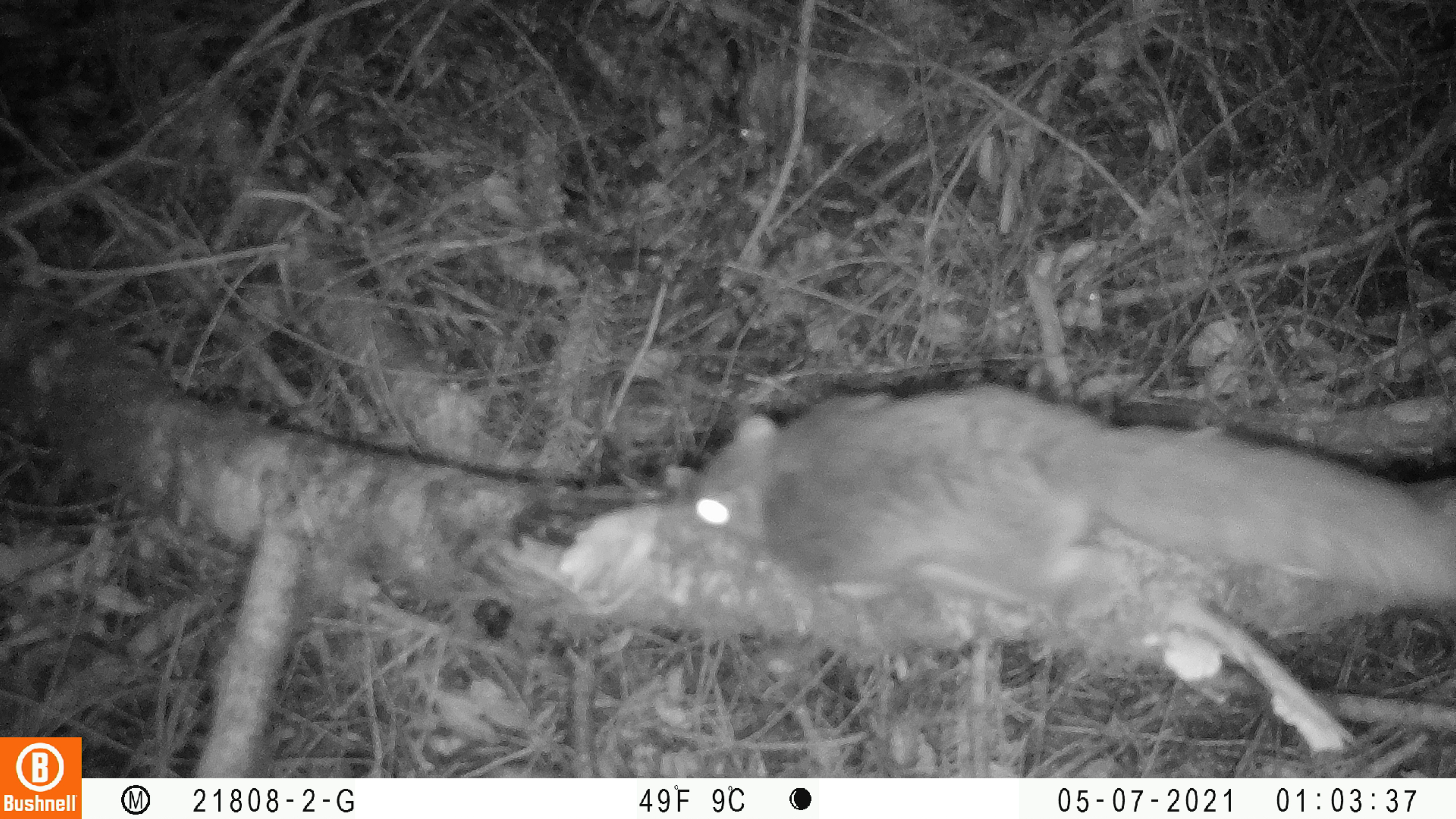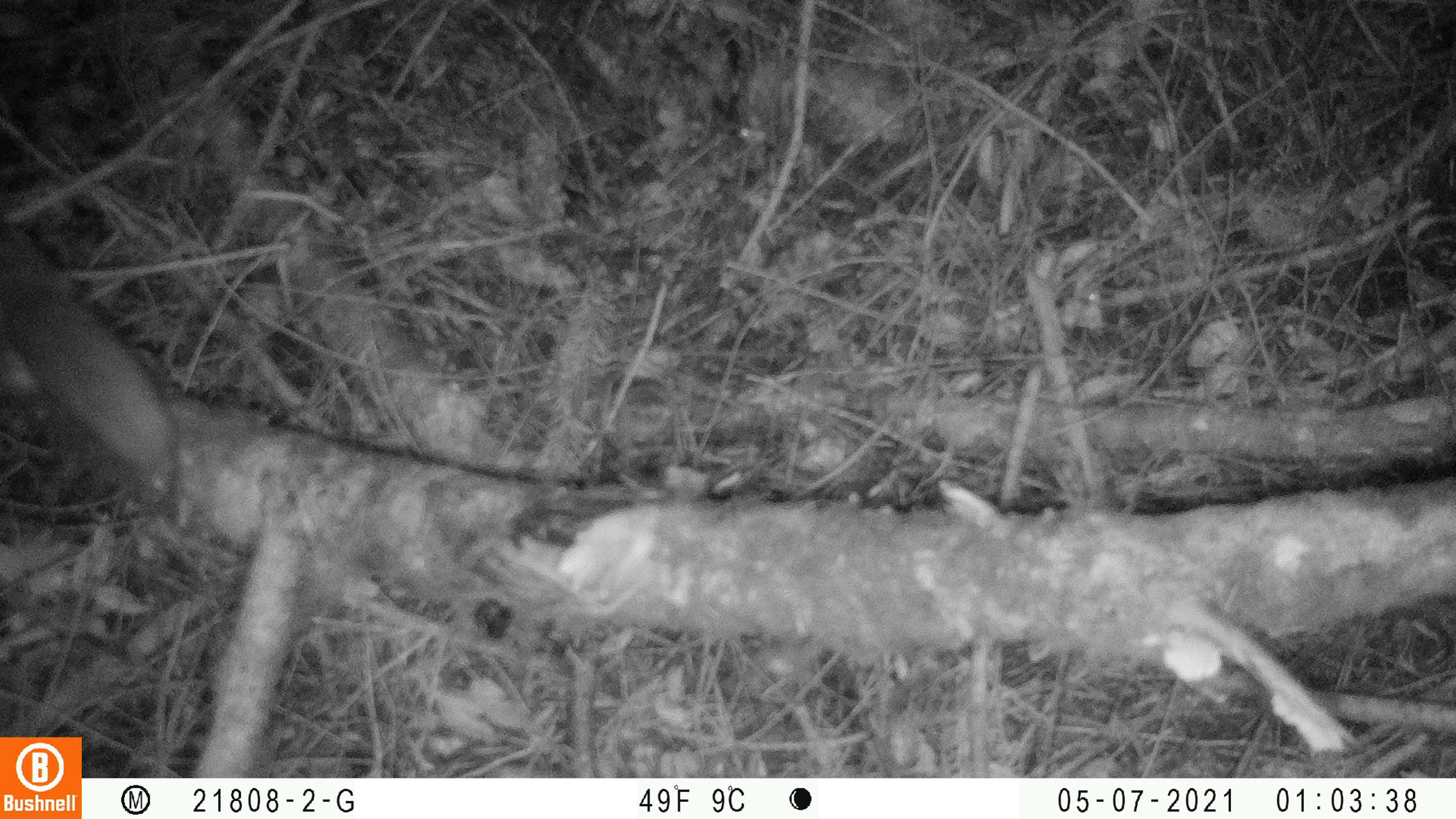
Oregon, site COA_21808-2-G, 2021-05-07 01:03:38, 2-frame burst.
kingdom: Animalia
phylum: Chordata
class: Mammalia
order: Rodentia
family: Sciuridae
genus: Glaucomys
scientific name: Glaucomys oregonensis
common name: humboldt's flying squirrel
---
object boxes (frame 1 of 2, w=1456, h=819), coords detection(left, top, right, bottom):
humboldt's flying squirrel: detection(686, 366, 1450, 623)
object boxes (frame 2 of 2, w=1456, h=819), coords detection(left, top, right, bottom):
humboldt's flying squirrel: detection(3, 218, 191, 502)